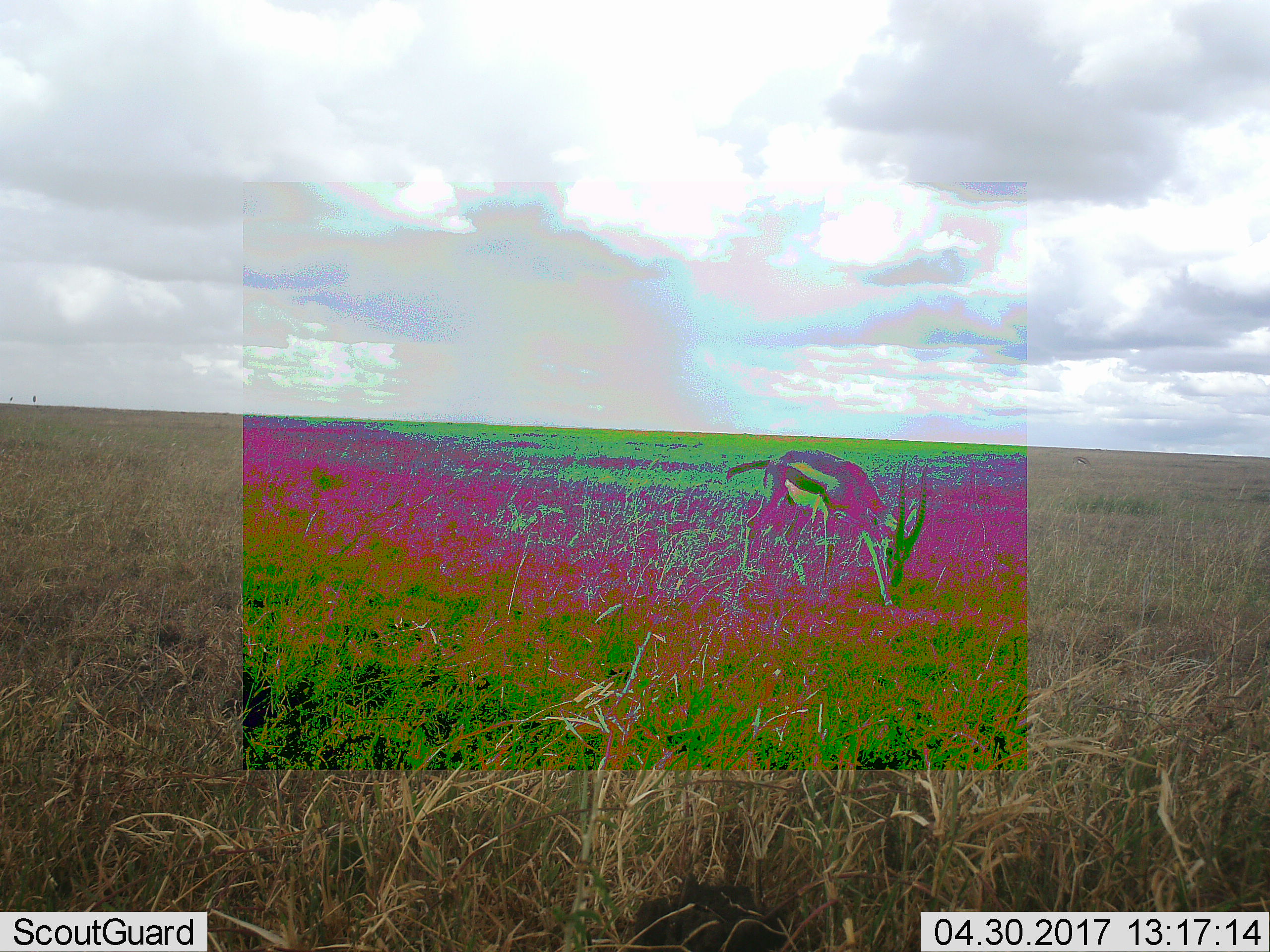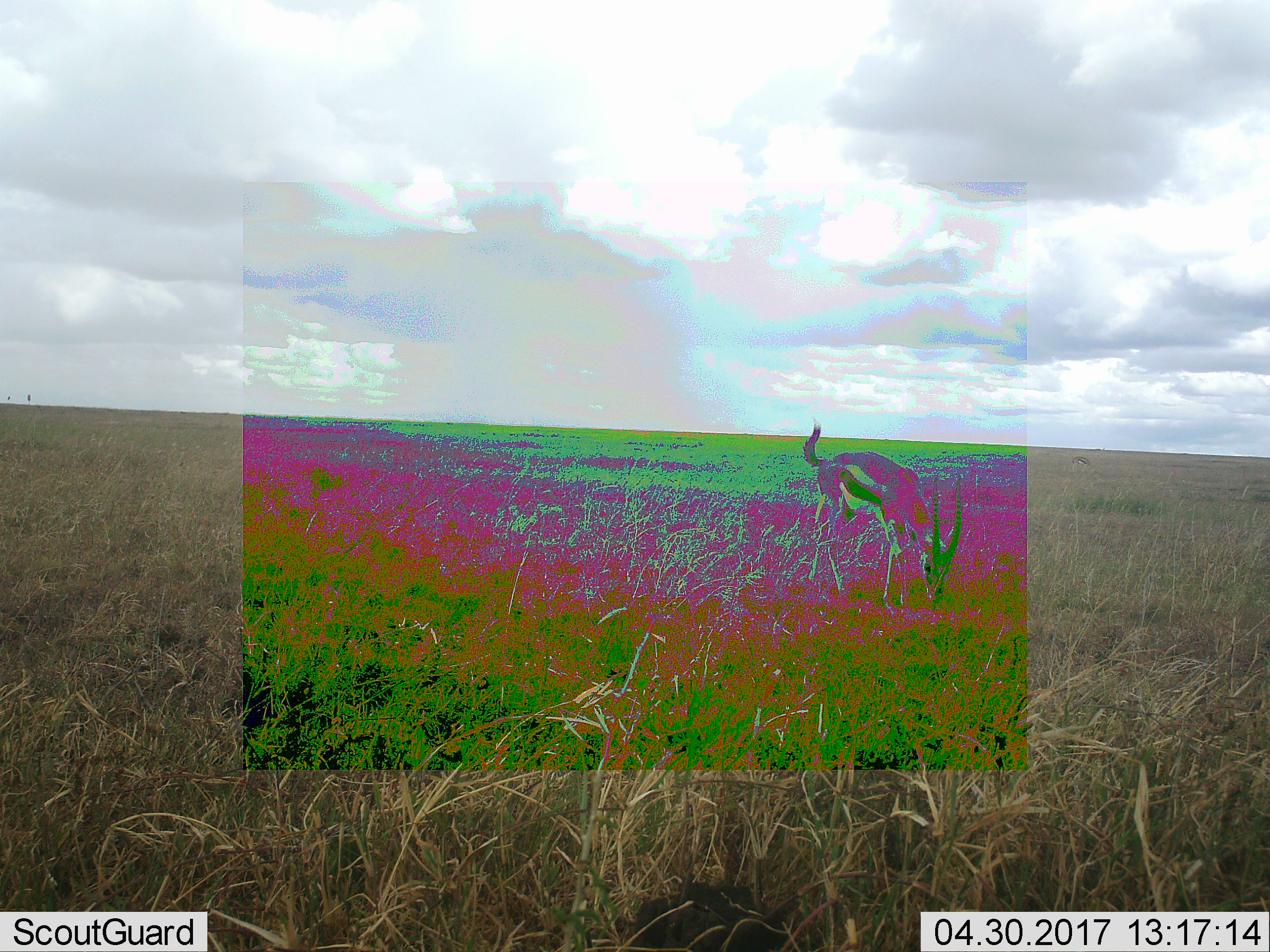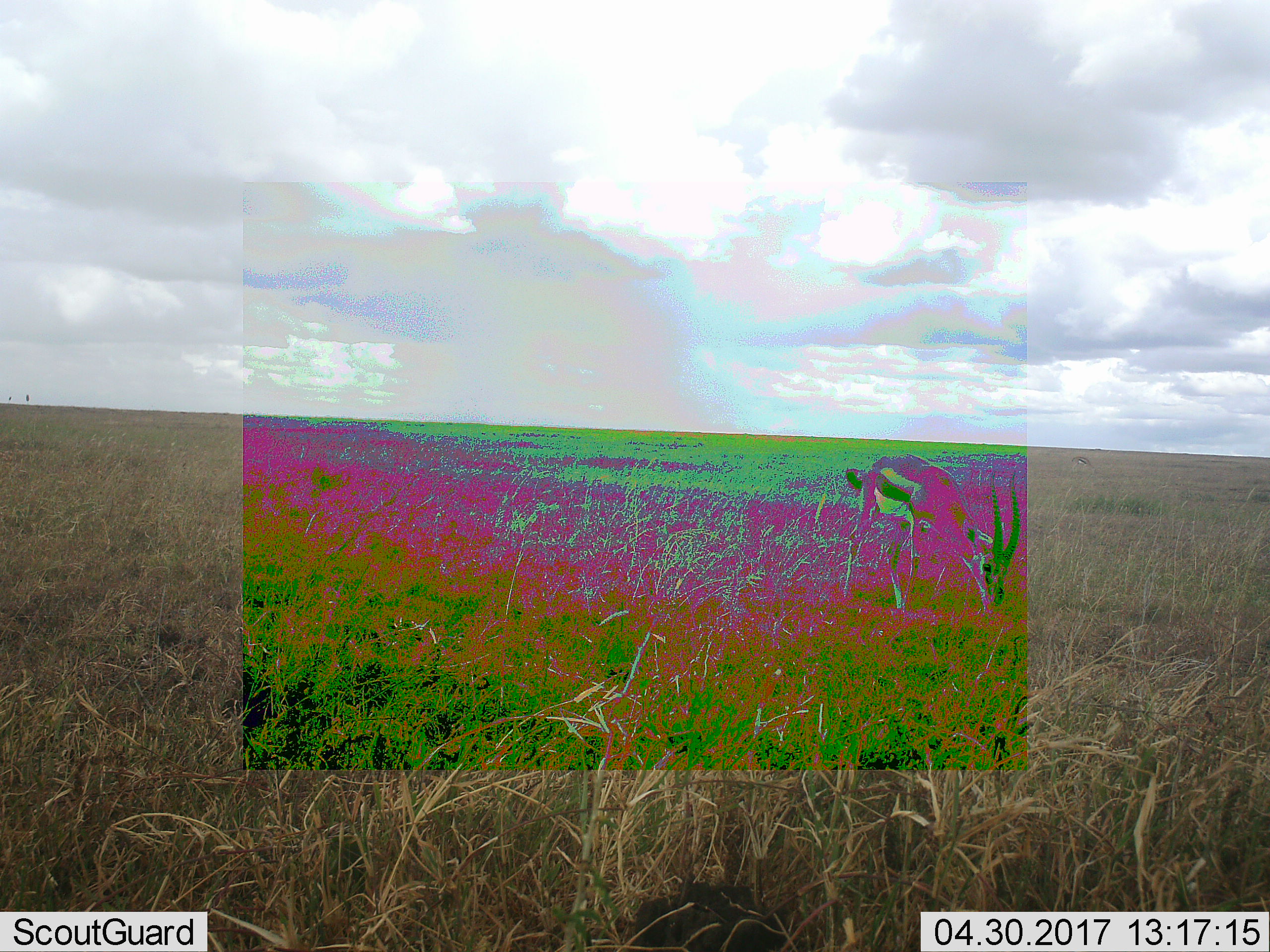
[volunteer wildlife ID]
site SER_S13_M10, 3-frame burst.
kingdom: Animalia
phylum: Chordata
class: Mammalia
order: Artiodactyla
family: Bovidae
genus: Eudorcas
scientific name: Eudorcas thomsonii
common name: thomson's gazelle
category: gazellethomsons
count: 1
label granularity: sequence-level